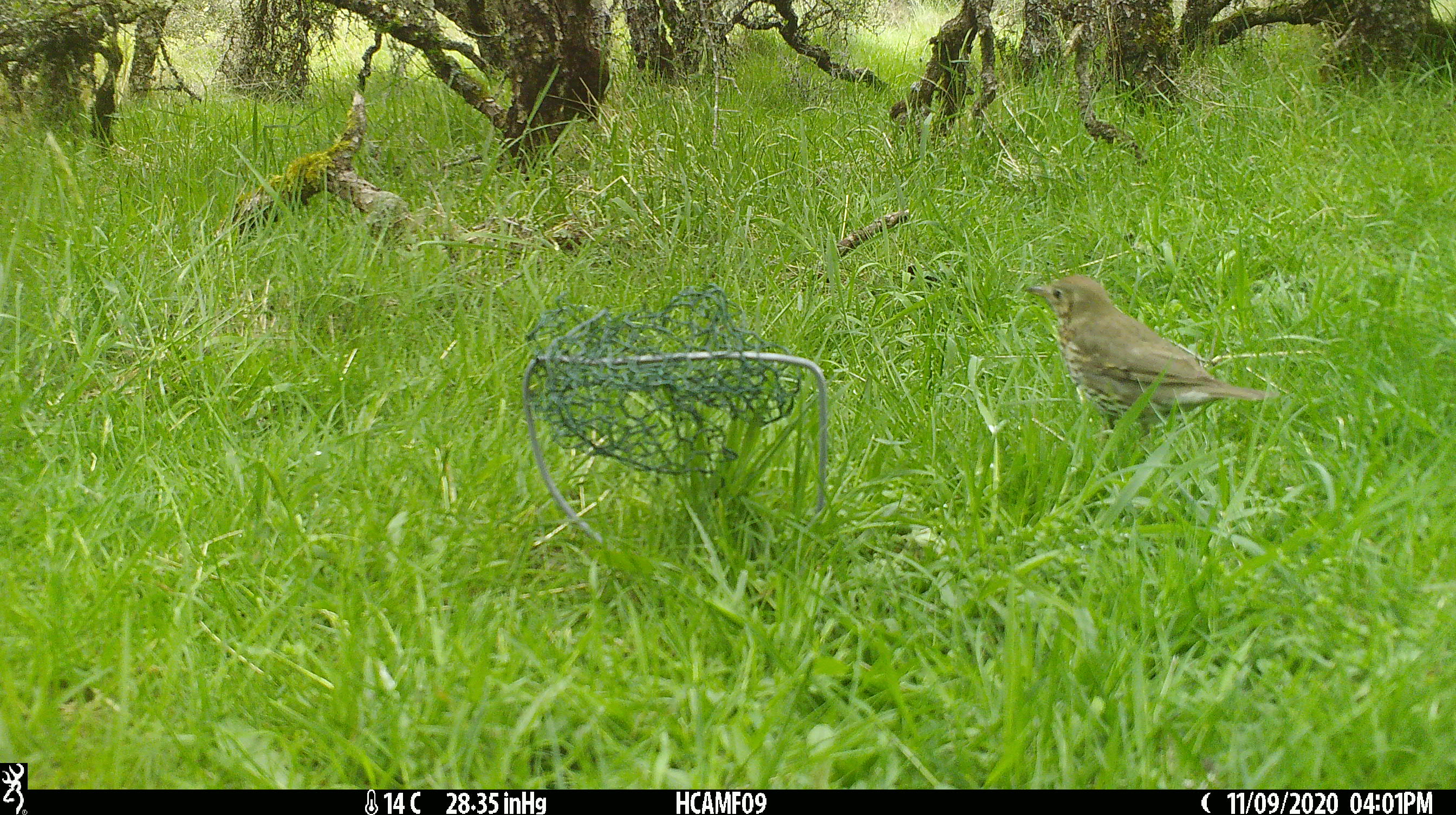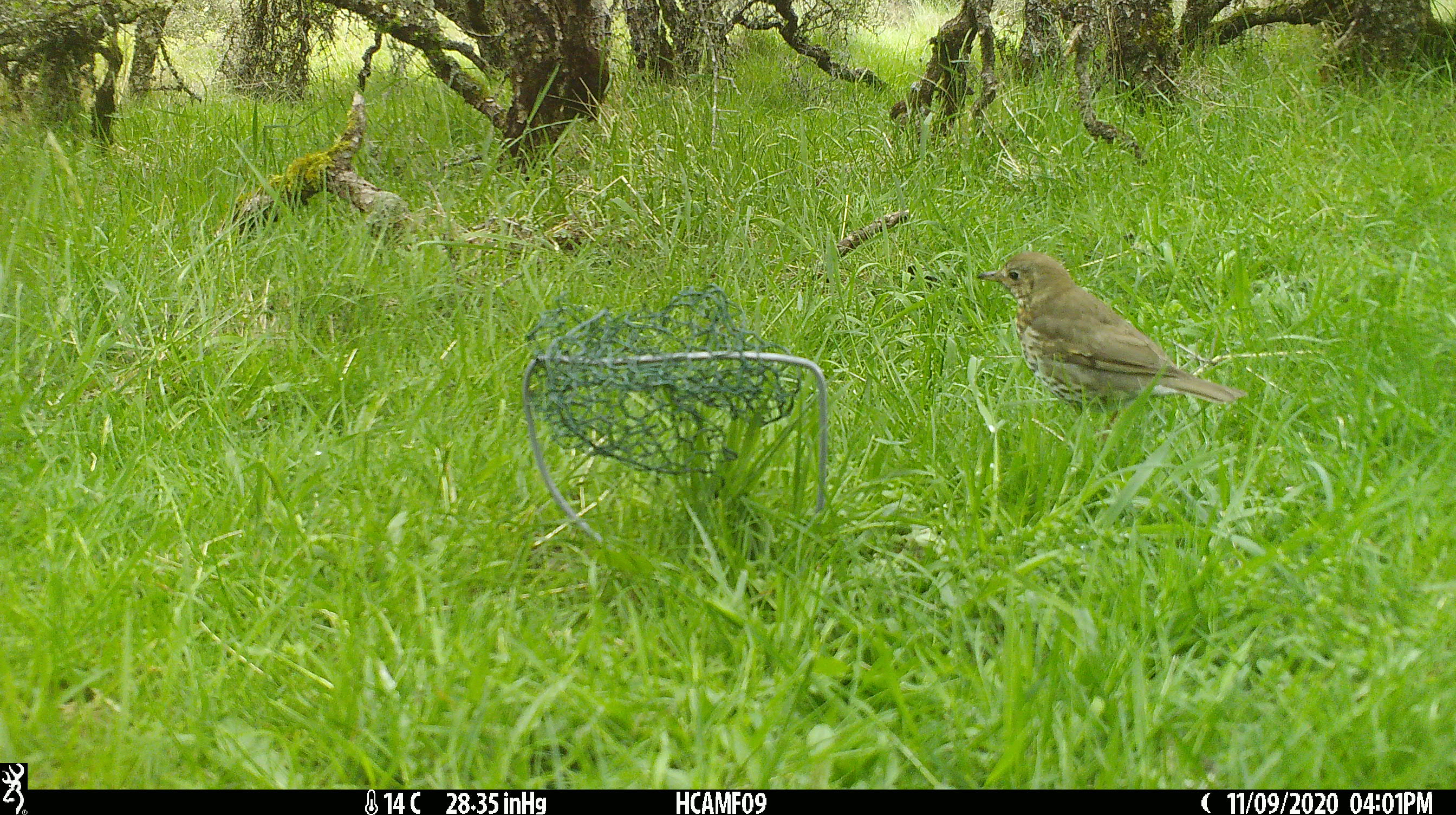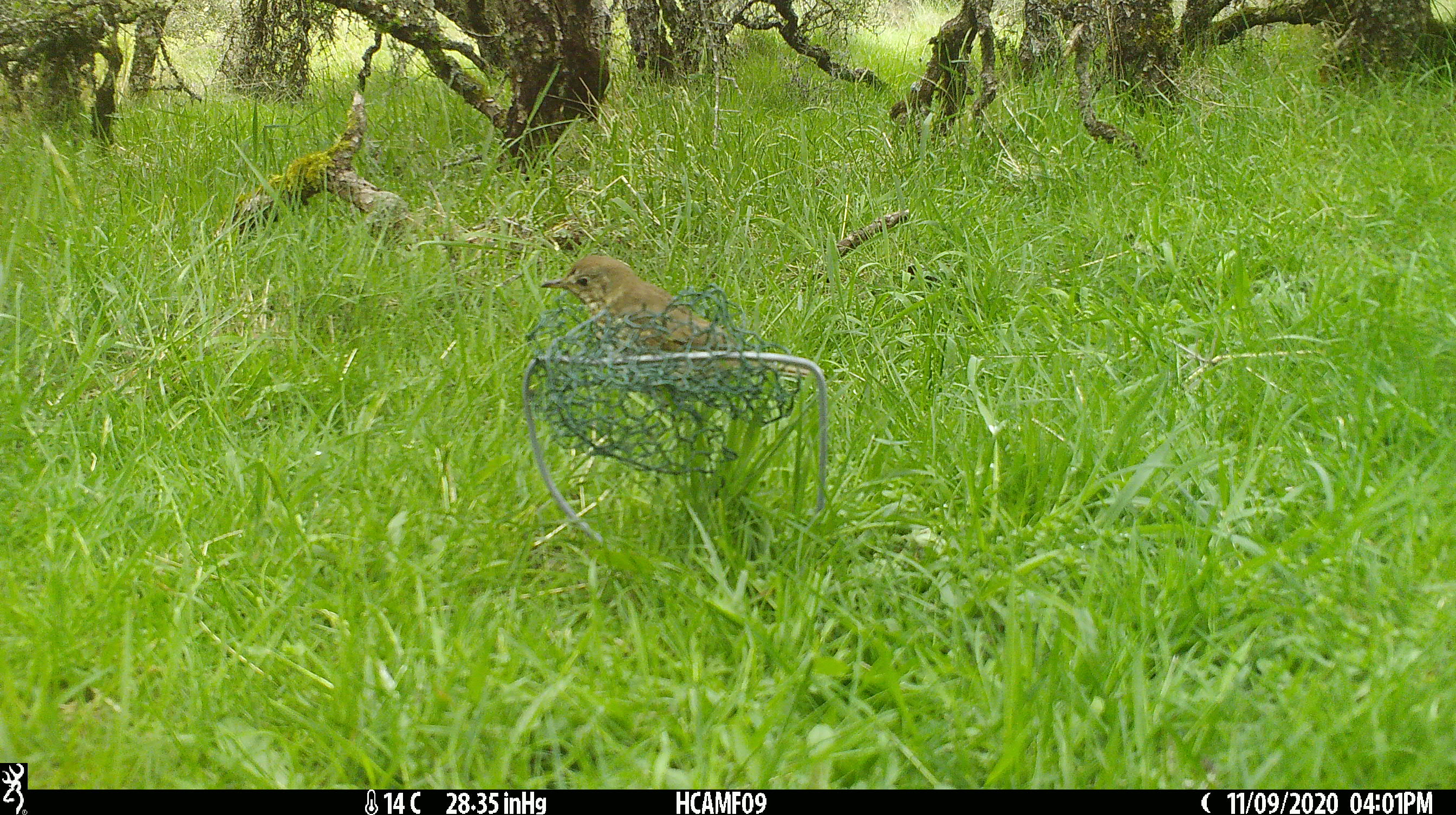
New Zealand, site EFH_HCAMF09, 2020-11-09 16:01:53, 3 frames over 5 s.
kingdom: Animalia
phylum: Chordata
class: Aves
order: Passeriformes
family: Turdidae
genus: Turdus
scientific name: Turdus philomelos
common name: song thrush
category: thrush